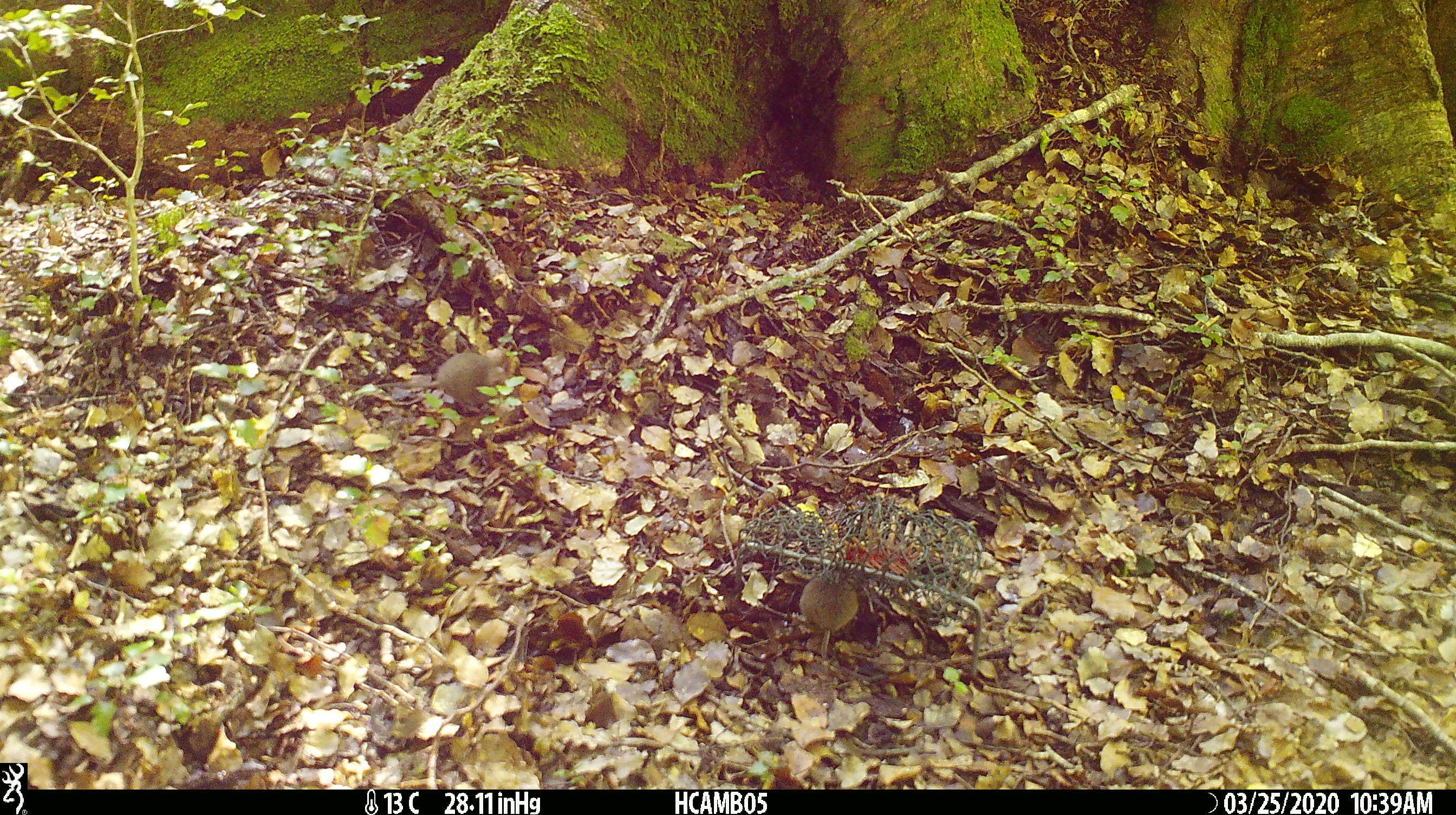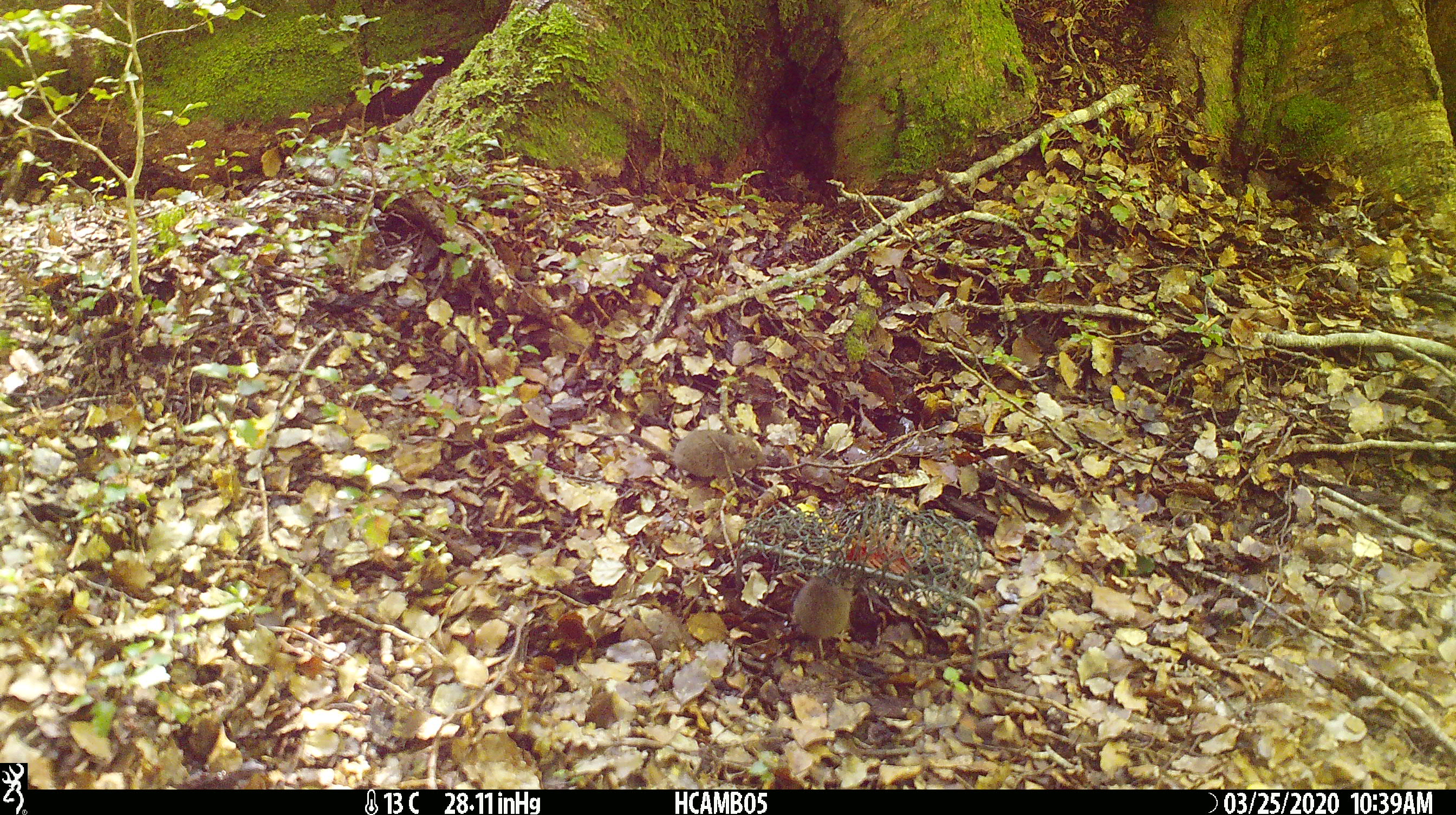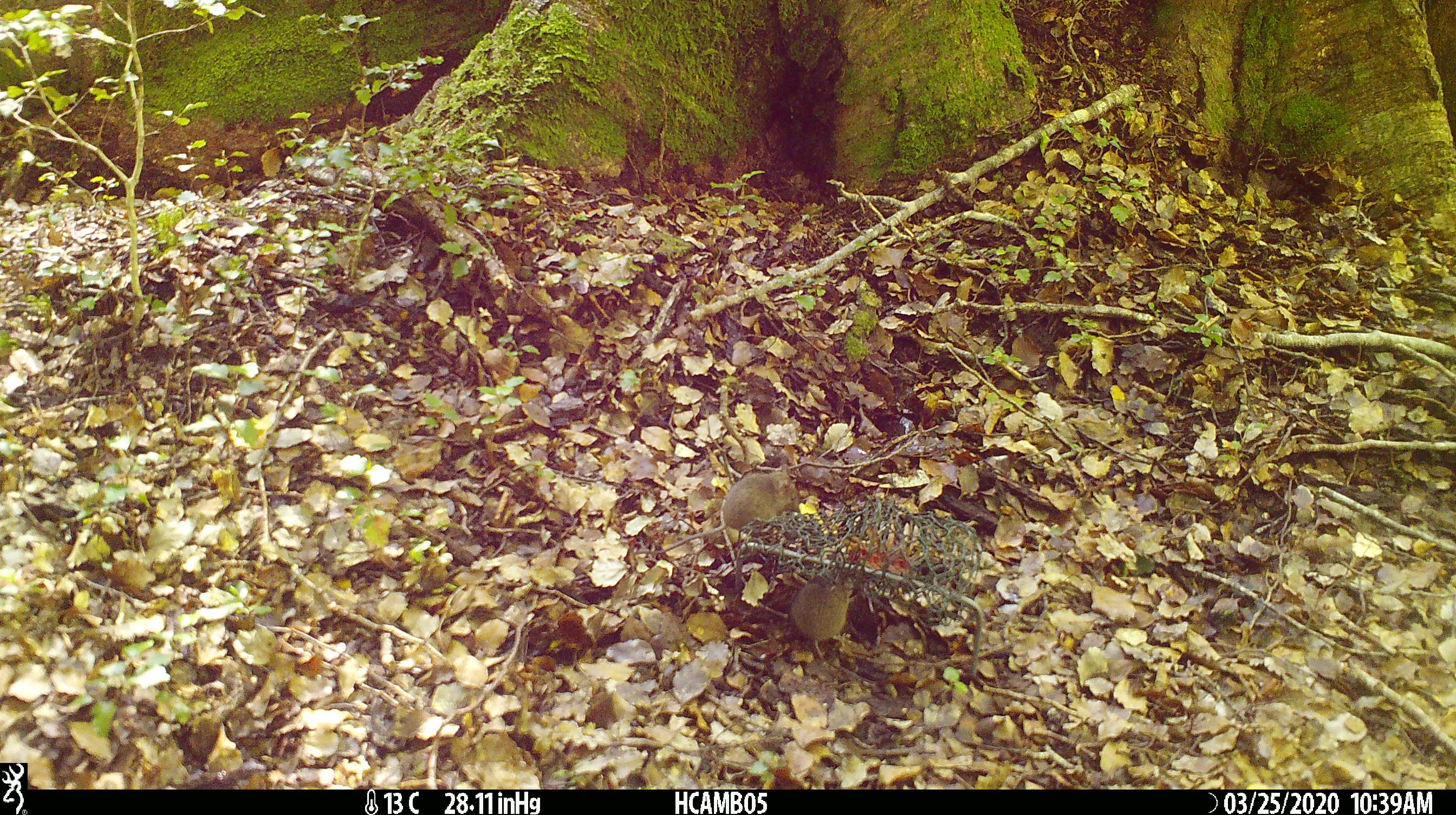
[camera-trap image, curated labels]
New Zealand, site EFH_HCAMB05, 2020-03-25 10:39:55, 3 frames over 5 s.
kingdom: Animalia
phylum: Chordata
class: Mammalia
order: Rodentia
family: Muridae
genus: Mus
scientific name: Mus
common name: mouse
Mouse (Mus).